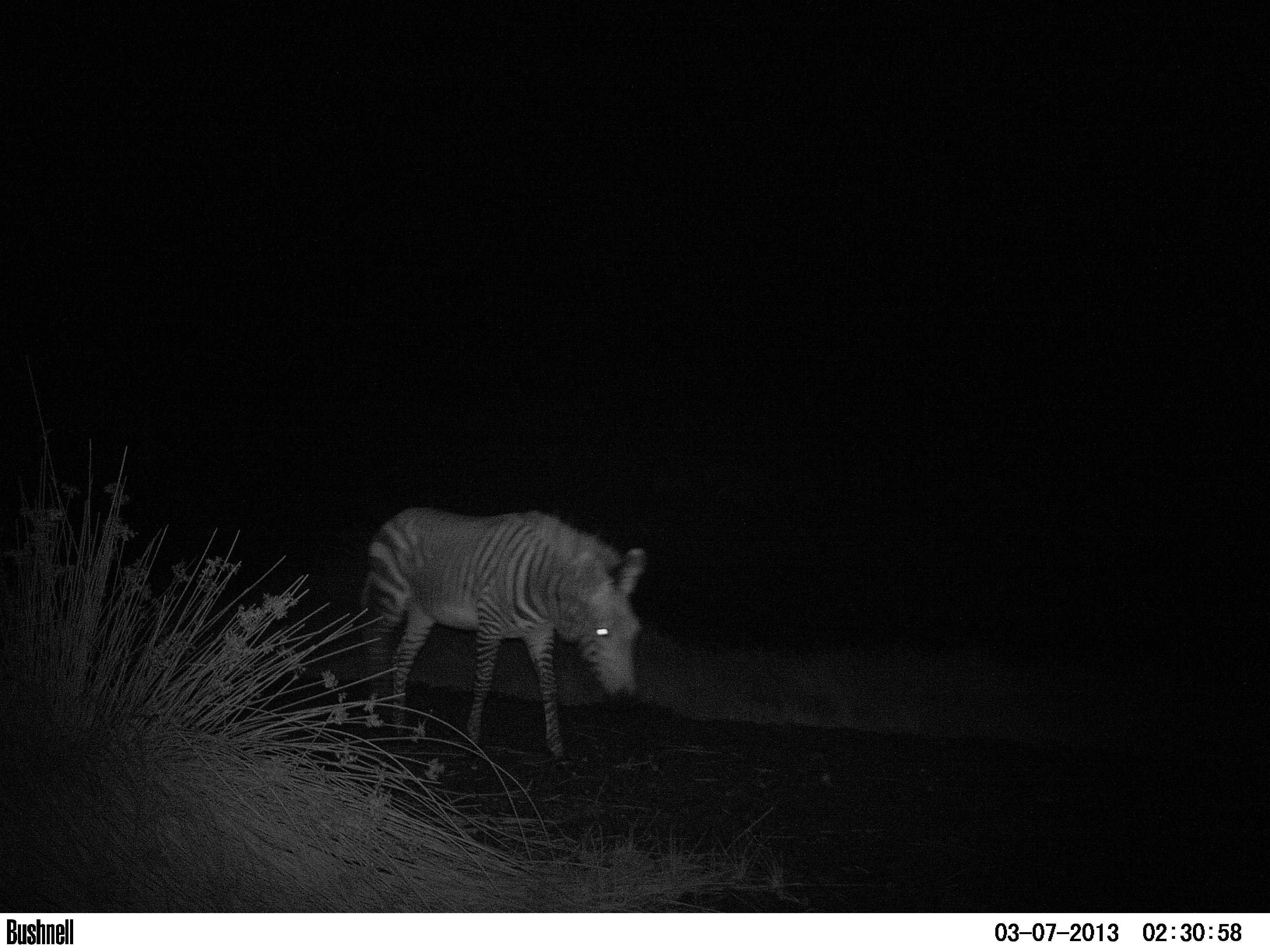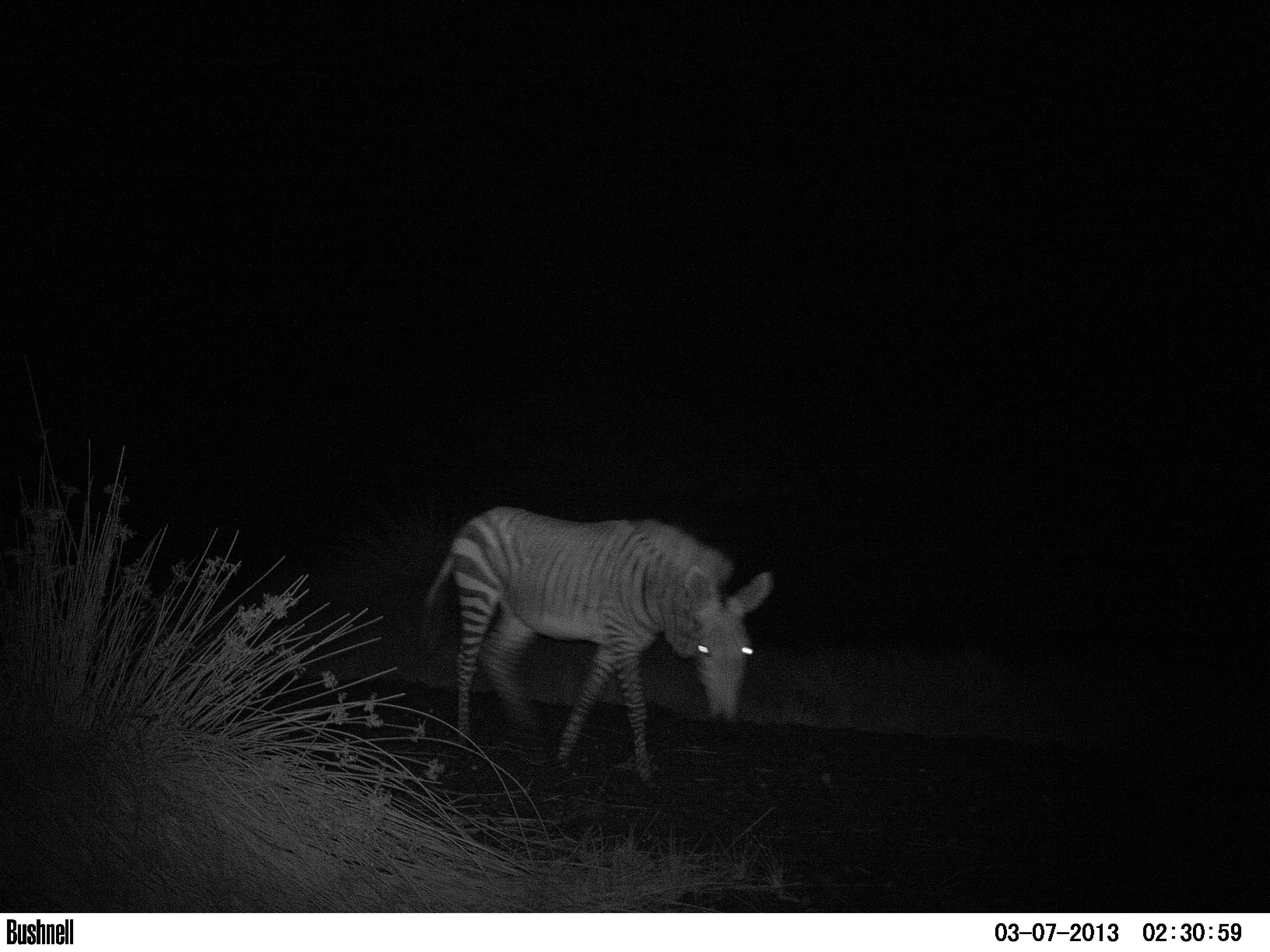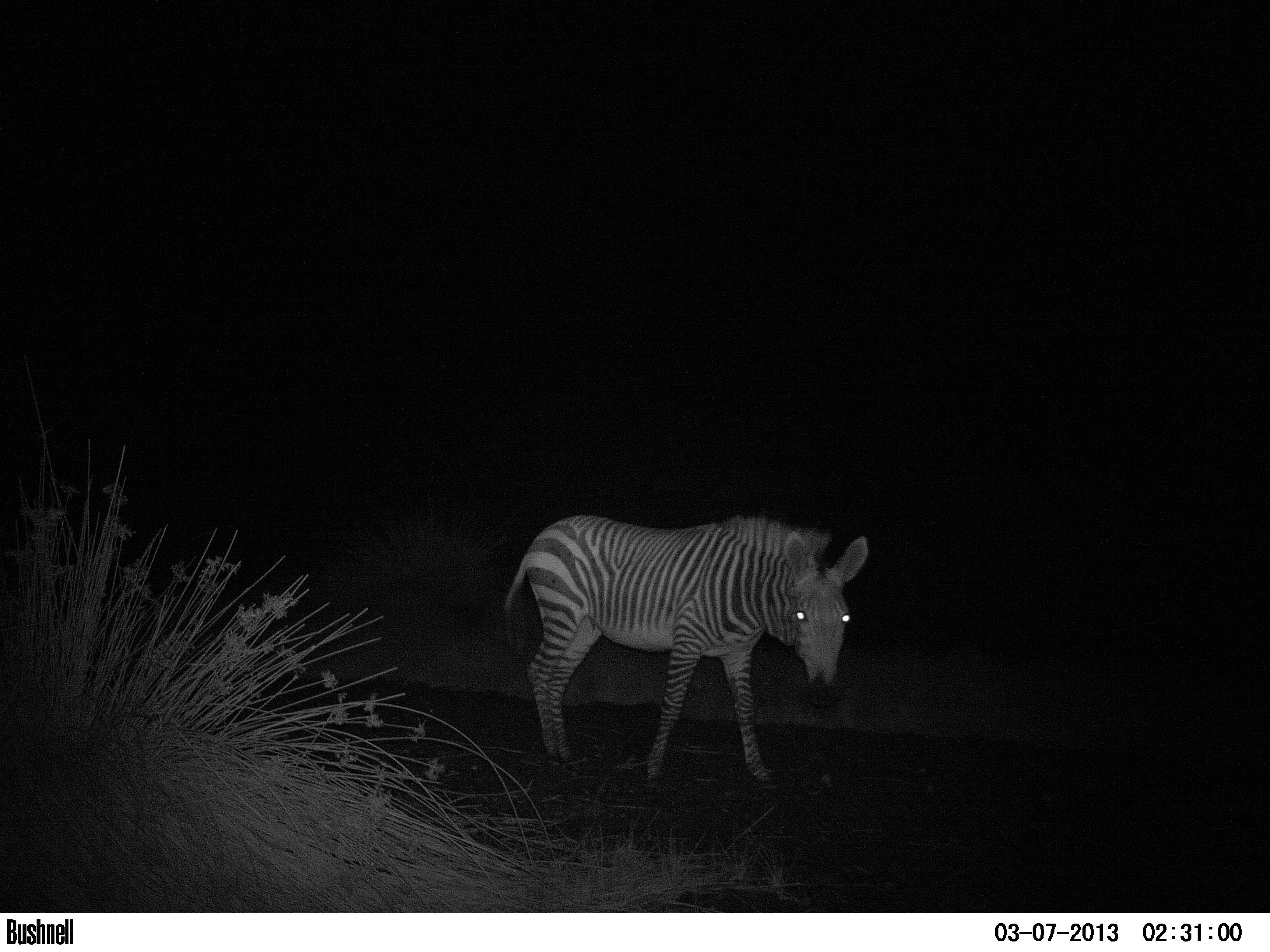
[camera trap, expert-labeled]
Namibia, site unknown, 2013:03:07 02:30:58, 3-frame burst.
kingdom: Animalia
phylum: Chordata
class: Mammalia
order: Perissodactyla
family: Equidae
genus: Equus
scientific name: Equus zebra hartmannae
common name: hartmann's mountain zebra